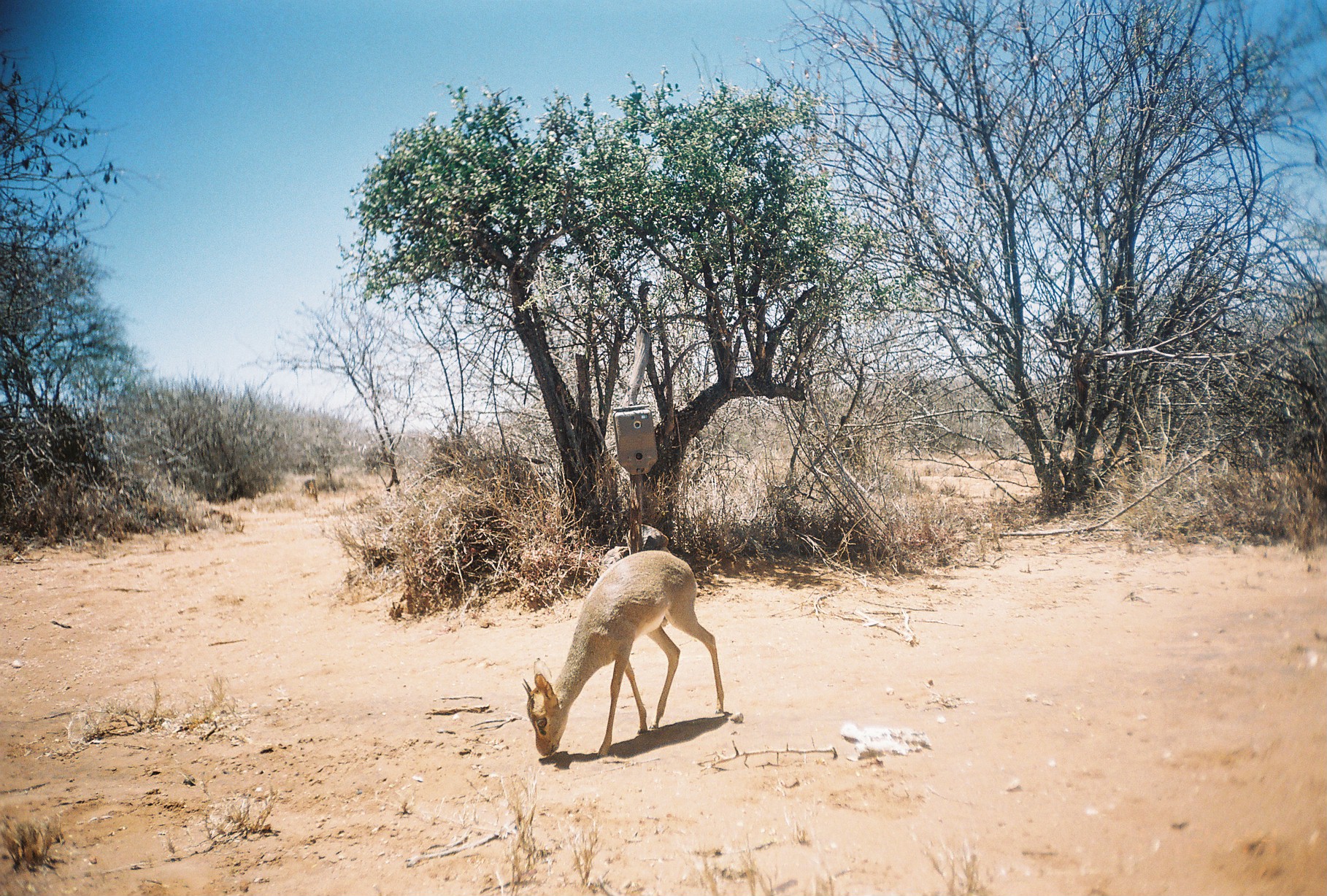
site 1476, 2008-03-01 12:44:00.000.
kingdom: Animalia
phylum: Chordata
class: Mammalia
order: Artiodactyla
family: Bovidae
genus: Madoqua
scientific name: Madoqua guentheri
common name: günther's dik-dik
Madoqua guentheri (günther's dik-dik), count 1.